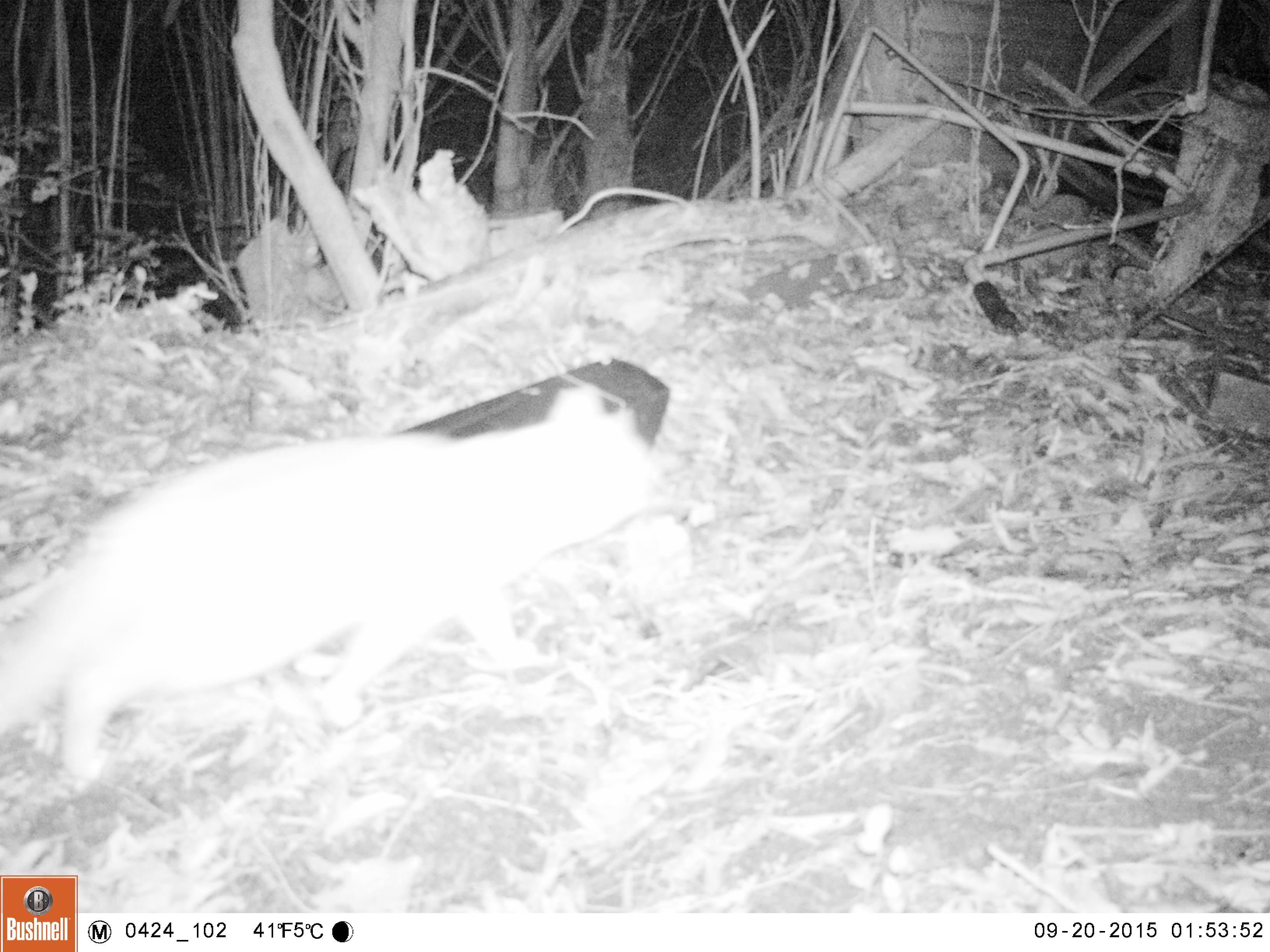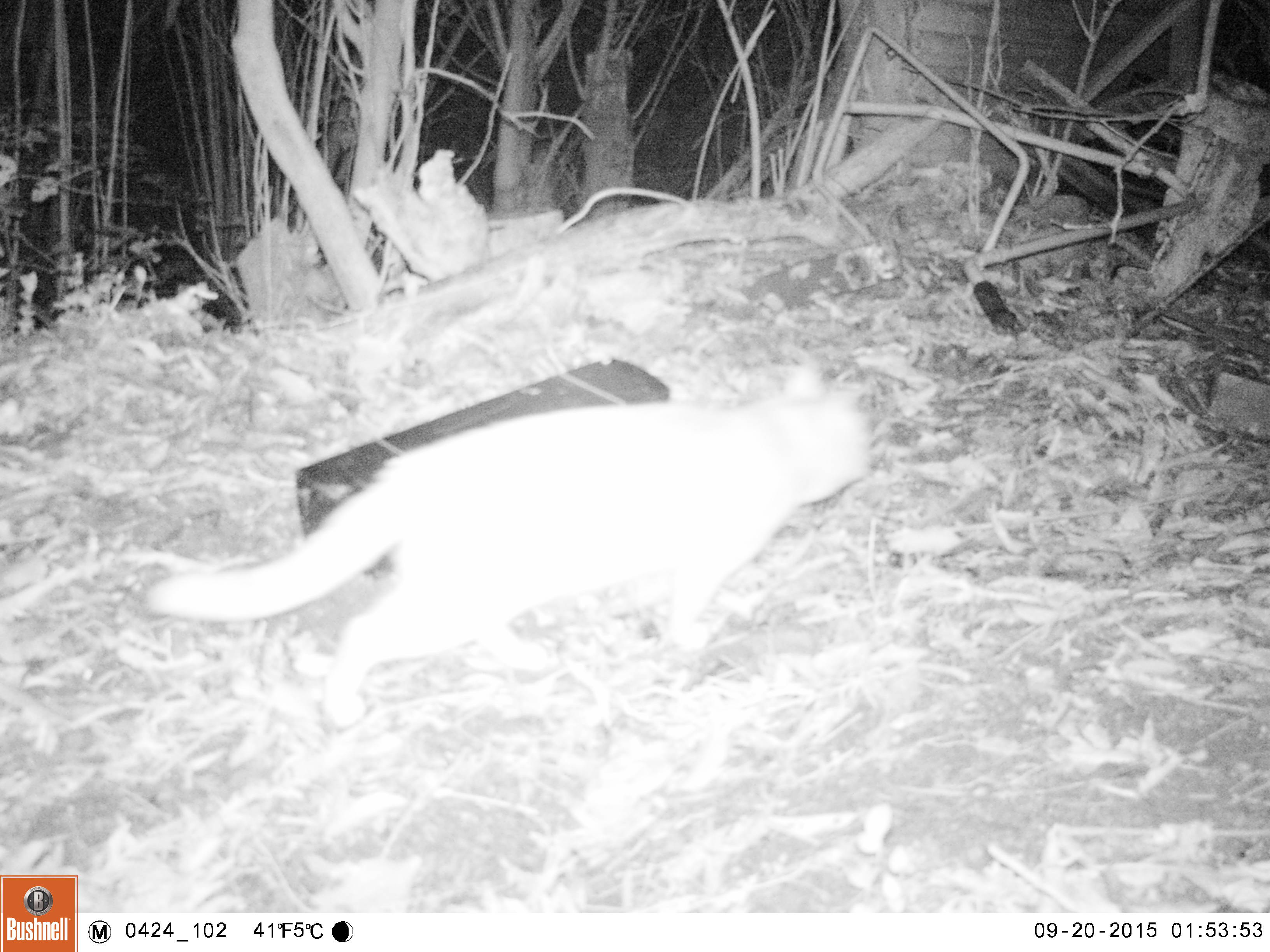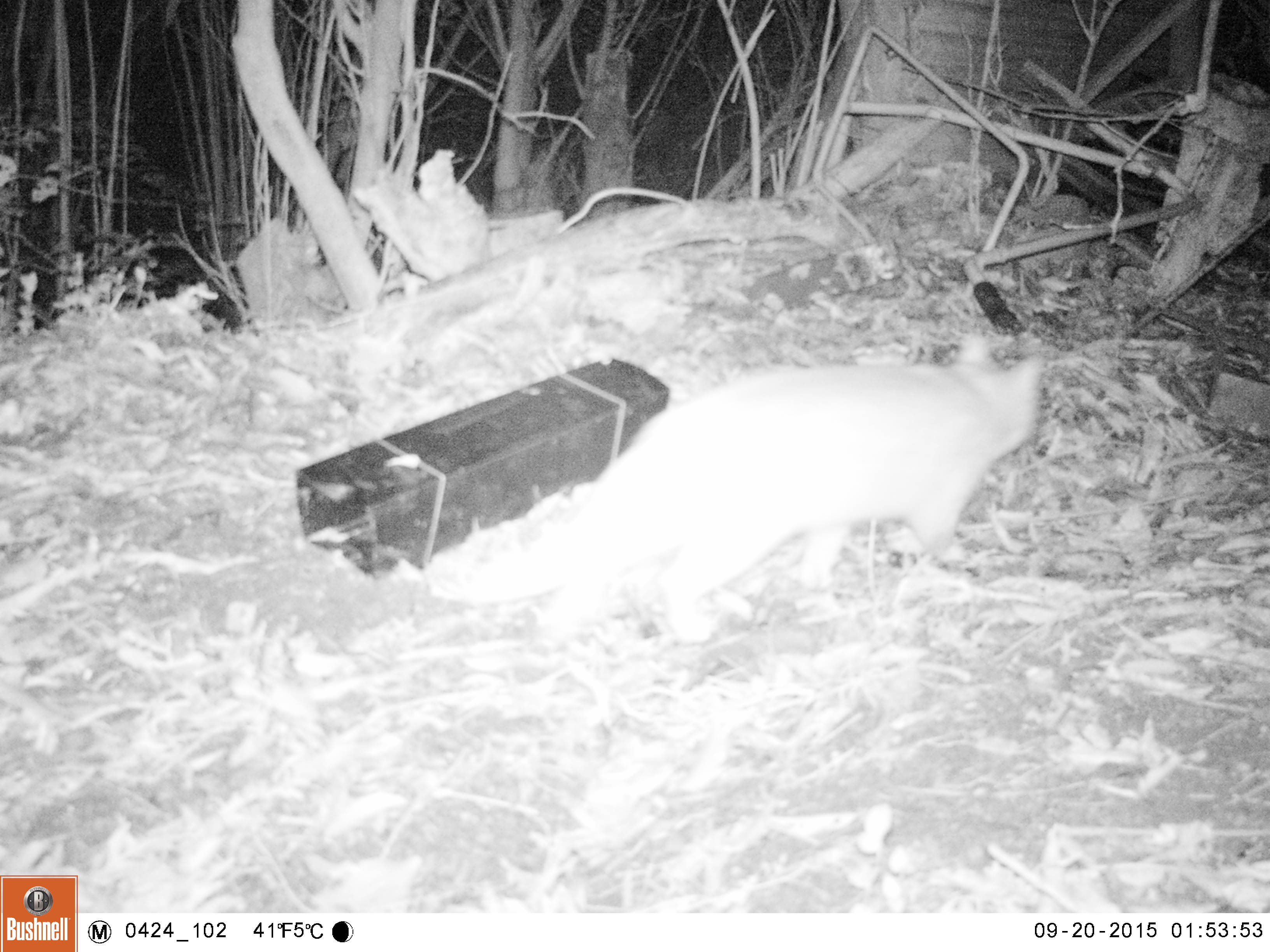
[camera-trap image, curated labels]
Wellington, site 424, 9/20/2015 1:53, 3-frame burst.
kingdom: Animalia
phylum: Chordata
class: Mammalia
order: Carnivora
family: Felidae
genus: Felis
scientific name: Felis catus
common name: cat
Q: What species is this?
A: Cat (Felis catus).